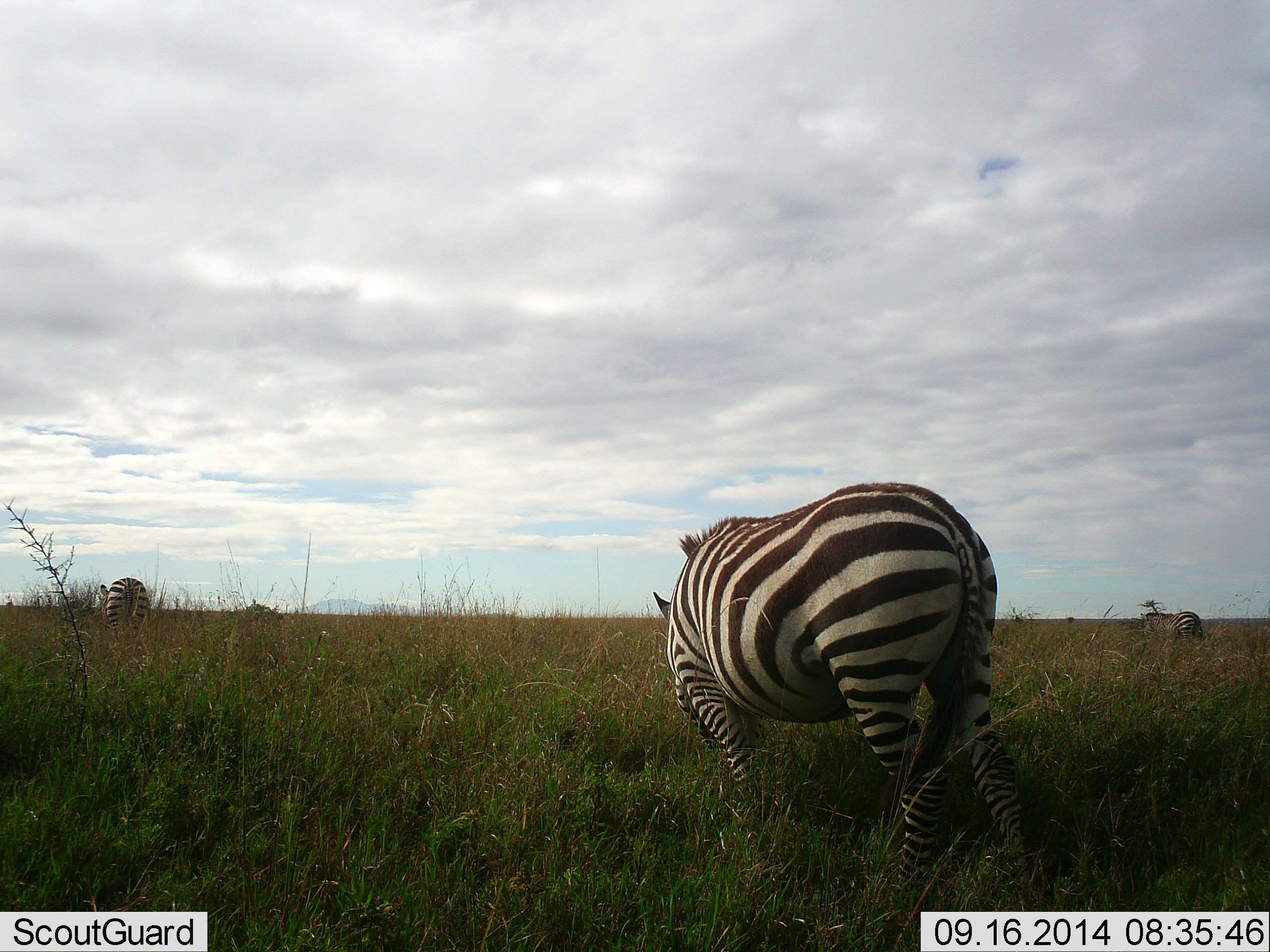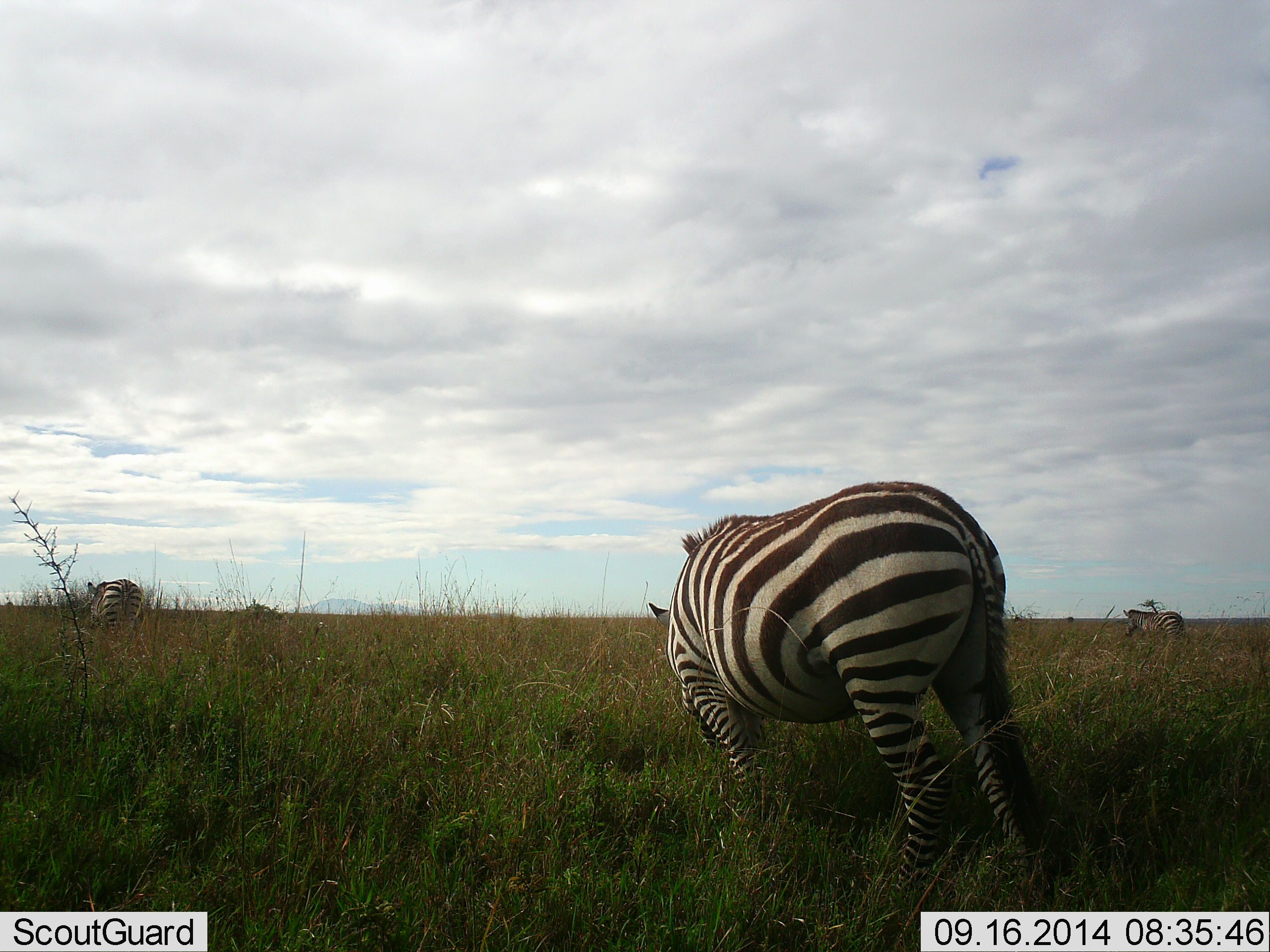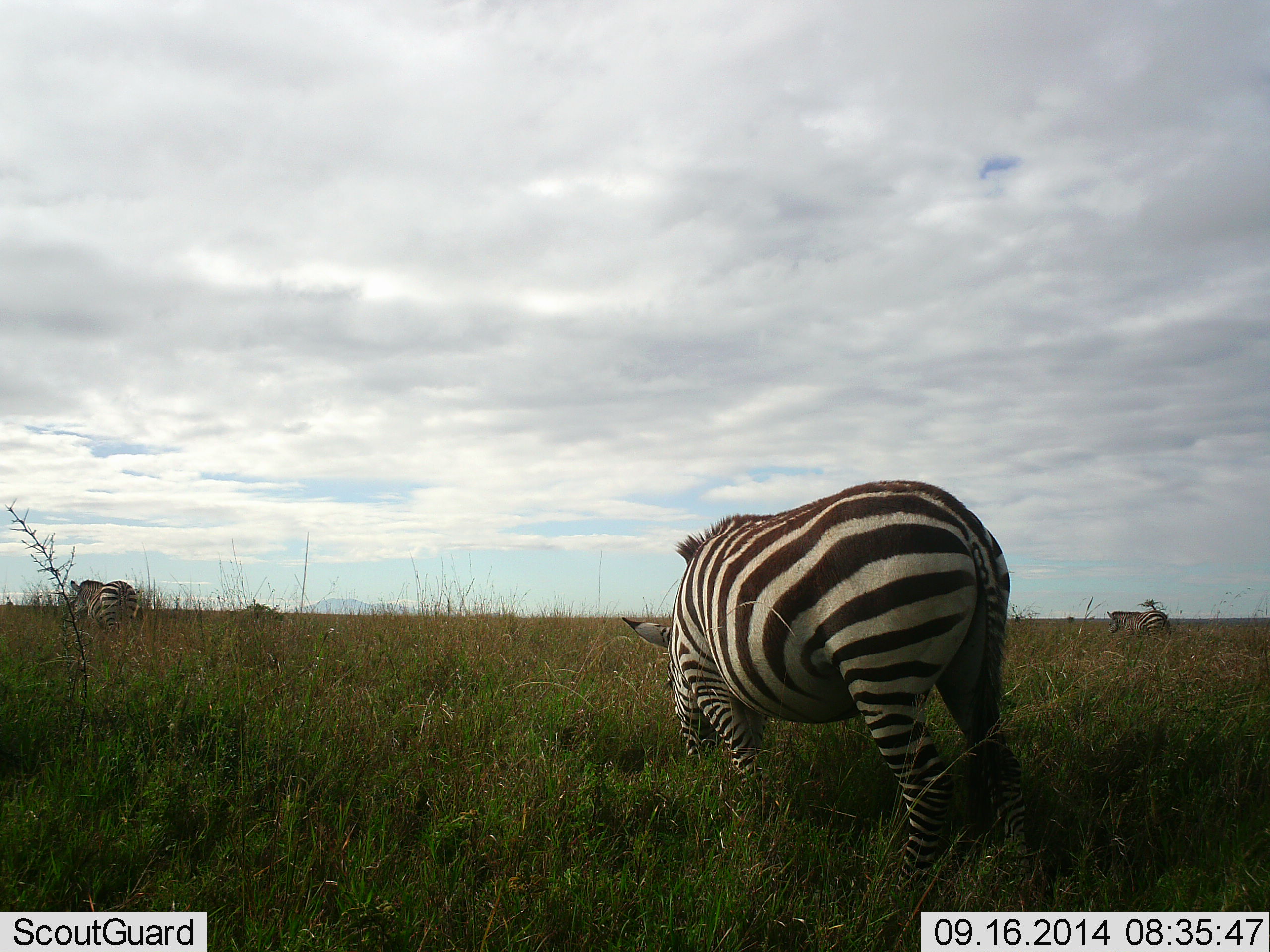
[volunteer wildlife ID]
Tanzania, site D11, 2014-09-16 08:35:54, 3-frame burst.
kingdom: Animalia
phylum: Chordata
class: Mammalia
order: Perissodactyla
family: Equidae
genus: Equus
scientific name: Equus quagga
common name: plains zebra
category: zebra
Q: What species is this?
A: Zebra (plains zebra) (Equus quagga).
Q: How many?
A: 3.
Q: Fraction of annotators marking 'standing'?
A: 20%.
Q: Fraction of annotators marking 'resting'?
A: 0%.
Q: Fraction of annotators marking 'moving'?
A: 50%.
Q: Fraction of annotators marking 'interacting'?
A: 0%.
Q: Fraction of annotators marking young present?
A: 0%.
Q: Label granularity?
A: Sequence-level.